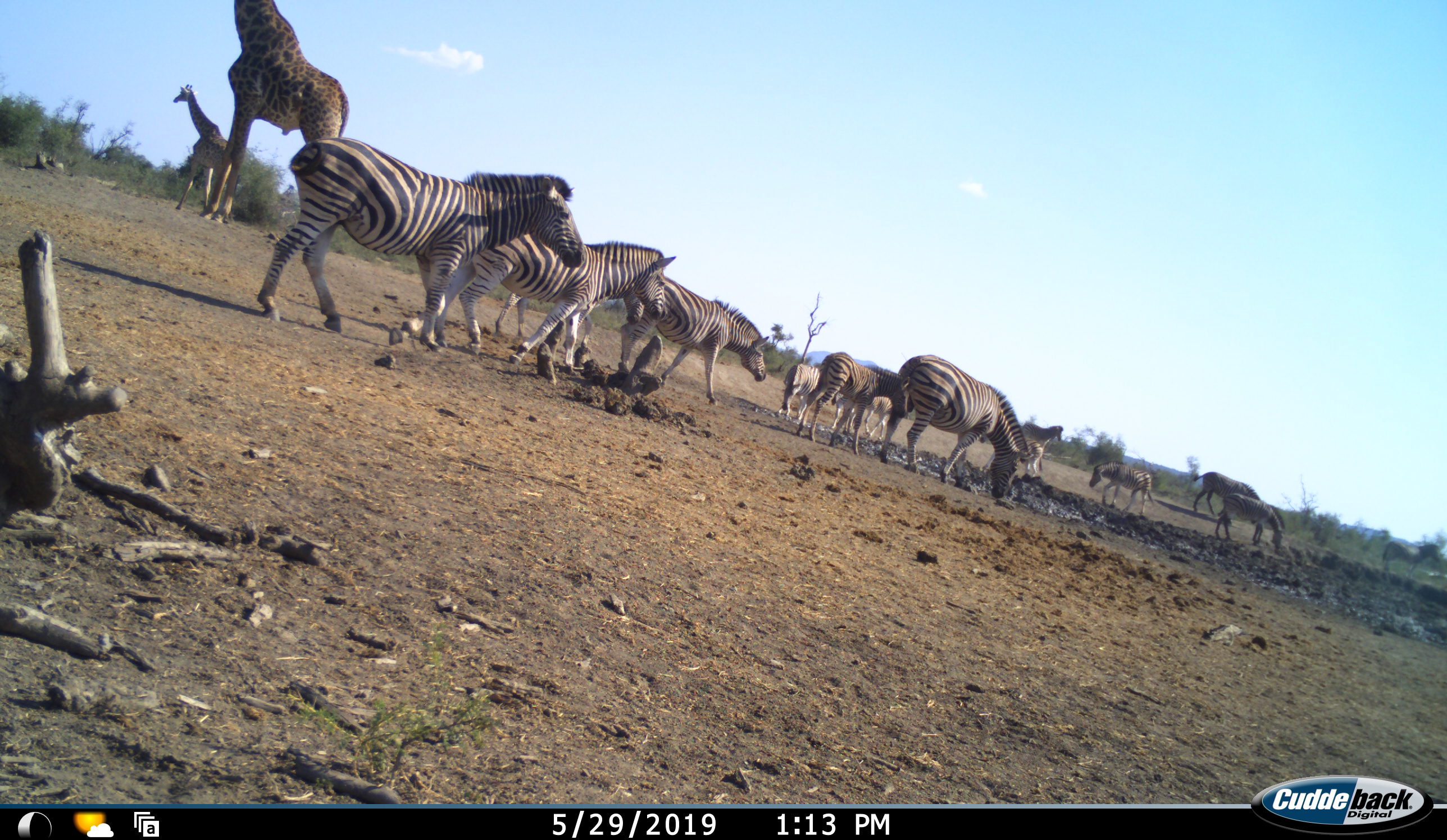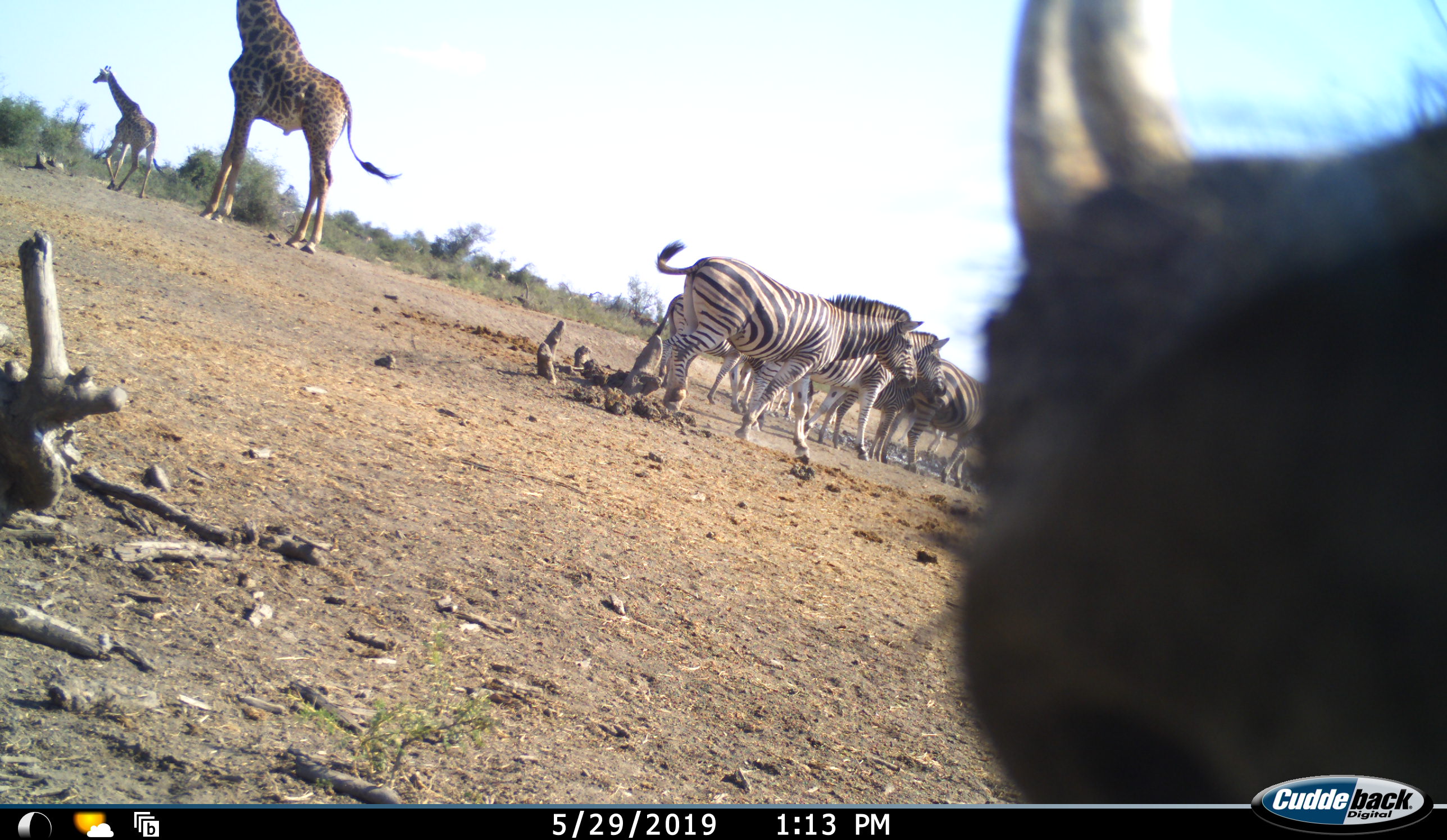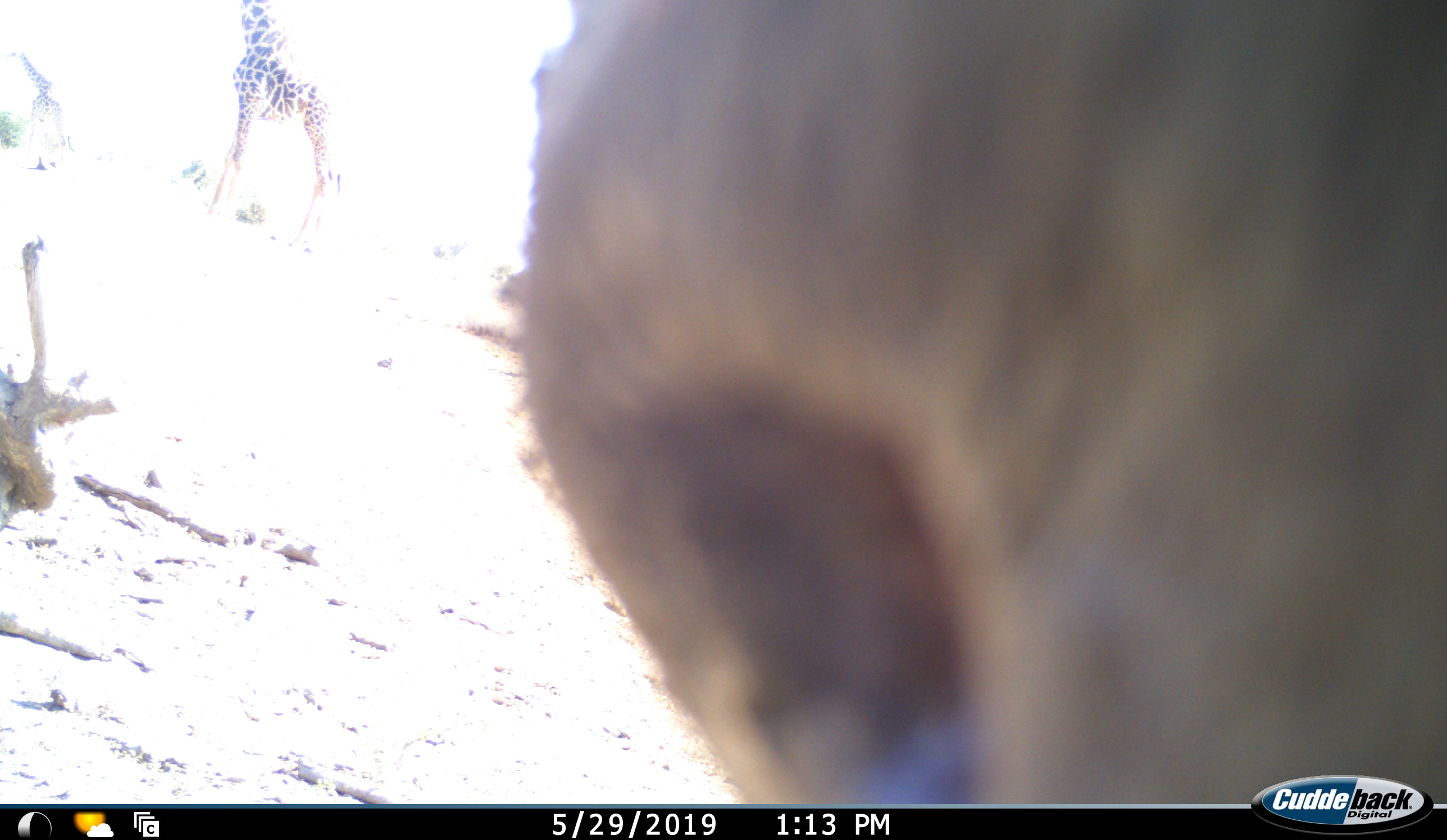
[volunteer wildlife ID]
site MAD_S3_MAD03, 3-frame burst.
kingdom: Animalia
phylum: Chordata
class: Mammalia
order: Artiodactyla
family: Giraffidae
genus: Giraffa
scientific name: Giraffa camelopardalis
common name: giraffe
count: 2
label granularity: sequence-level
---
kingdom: Animalia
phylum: Chordata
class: Mammalia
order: Perissodactyla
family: Equidae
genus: Equus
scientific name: Equus quagga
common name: plains zebra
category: zebraplains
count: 11-50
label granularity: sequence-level